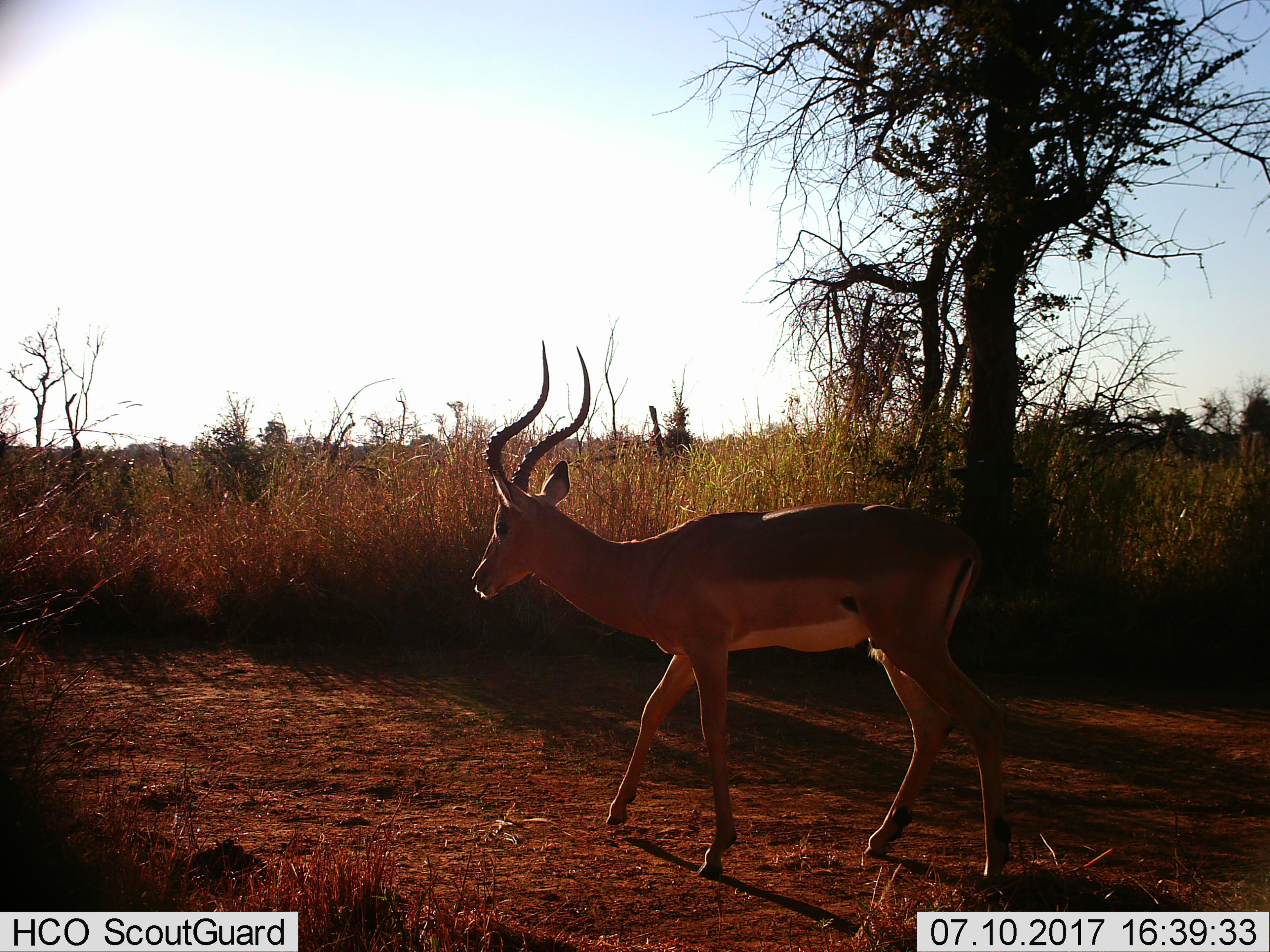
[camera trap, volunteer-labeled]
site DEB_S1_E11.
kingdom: Animalia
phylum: Chordata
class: Mammalia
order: Artiodactyla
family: Bovidae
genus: Aepyceros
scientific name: Aepyceros melampus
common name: impala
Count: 1.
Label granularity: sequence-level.